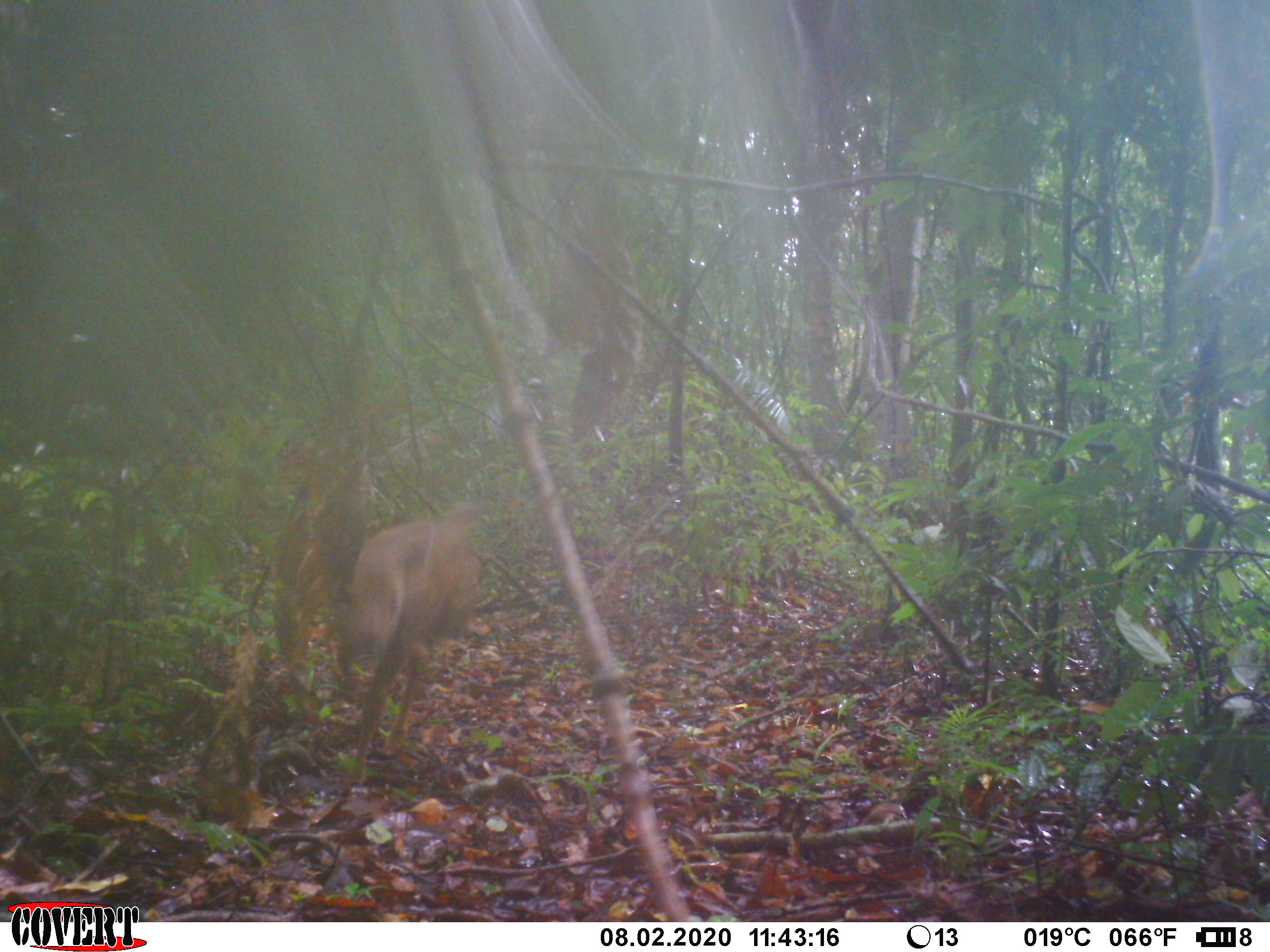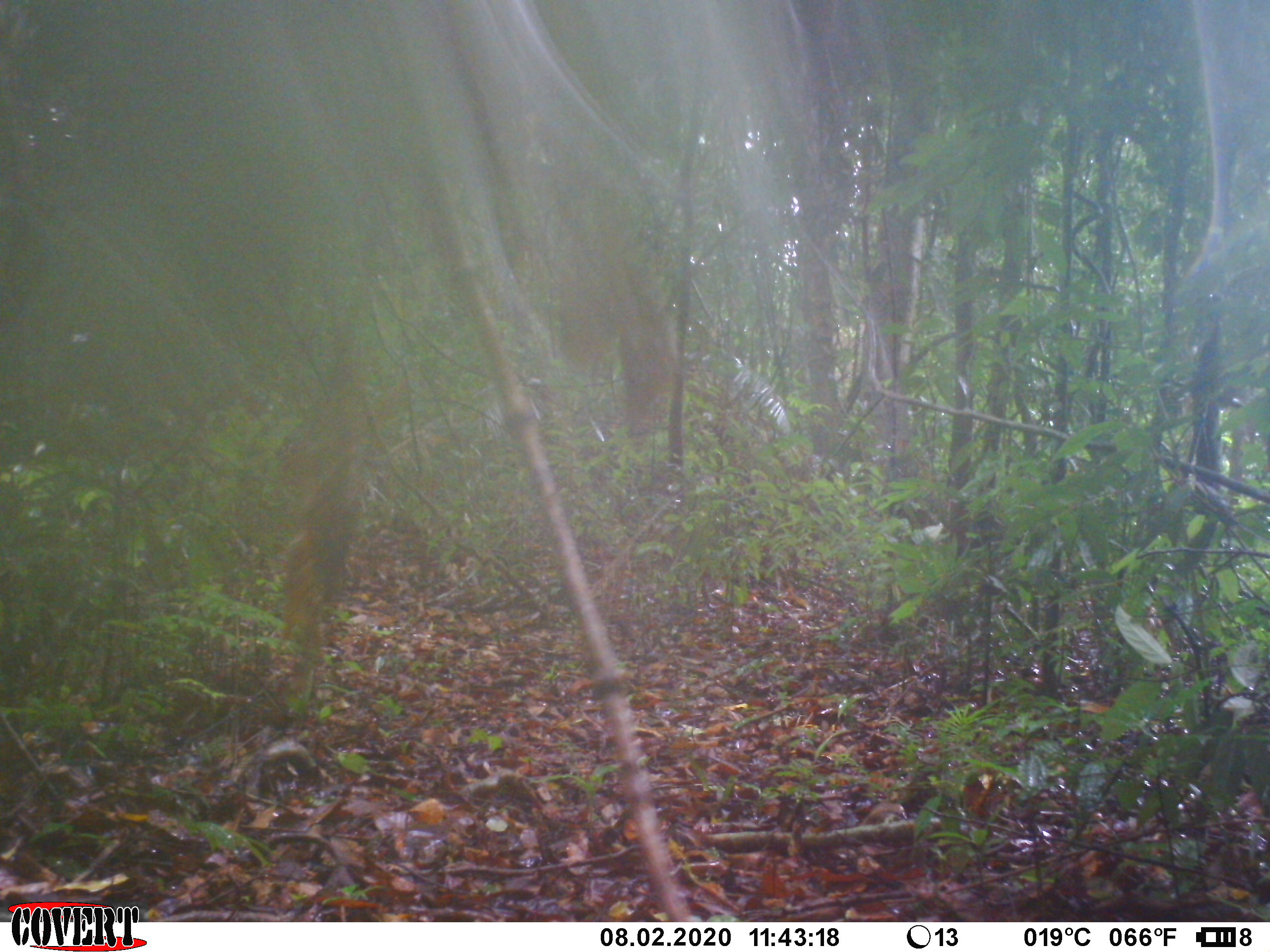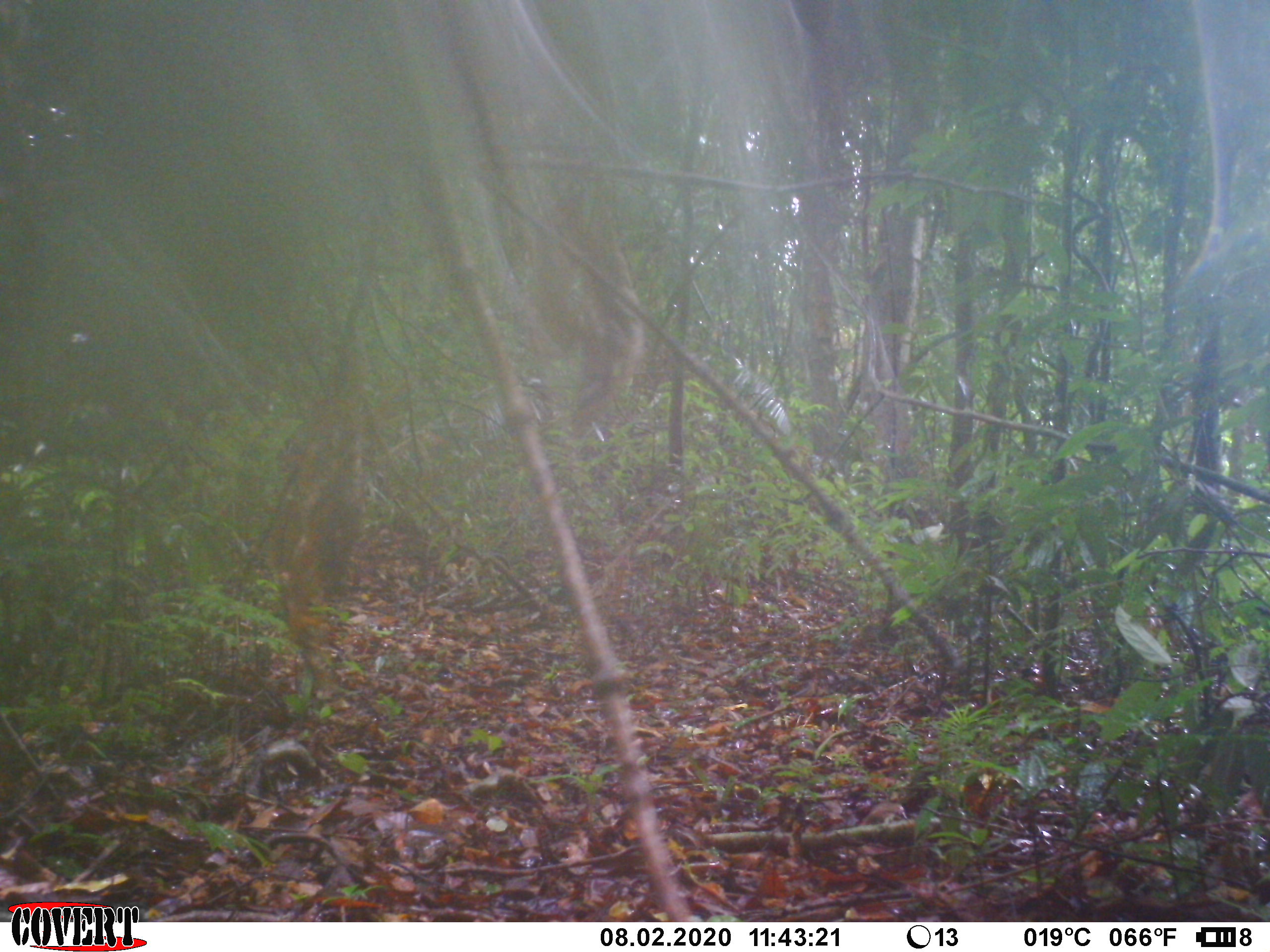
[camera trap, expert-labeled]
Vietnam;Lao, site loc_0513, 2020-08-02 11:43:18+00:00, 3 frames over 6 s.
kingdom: Animalia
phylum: Chordata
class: Mammalia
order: Artiodactyla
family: Cervidae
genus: Rusa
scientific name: Rusa unicolor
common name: sambar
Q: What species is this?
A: Sambar (Rusa unicolor).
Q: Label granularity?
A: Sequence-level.